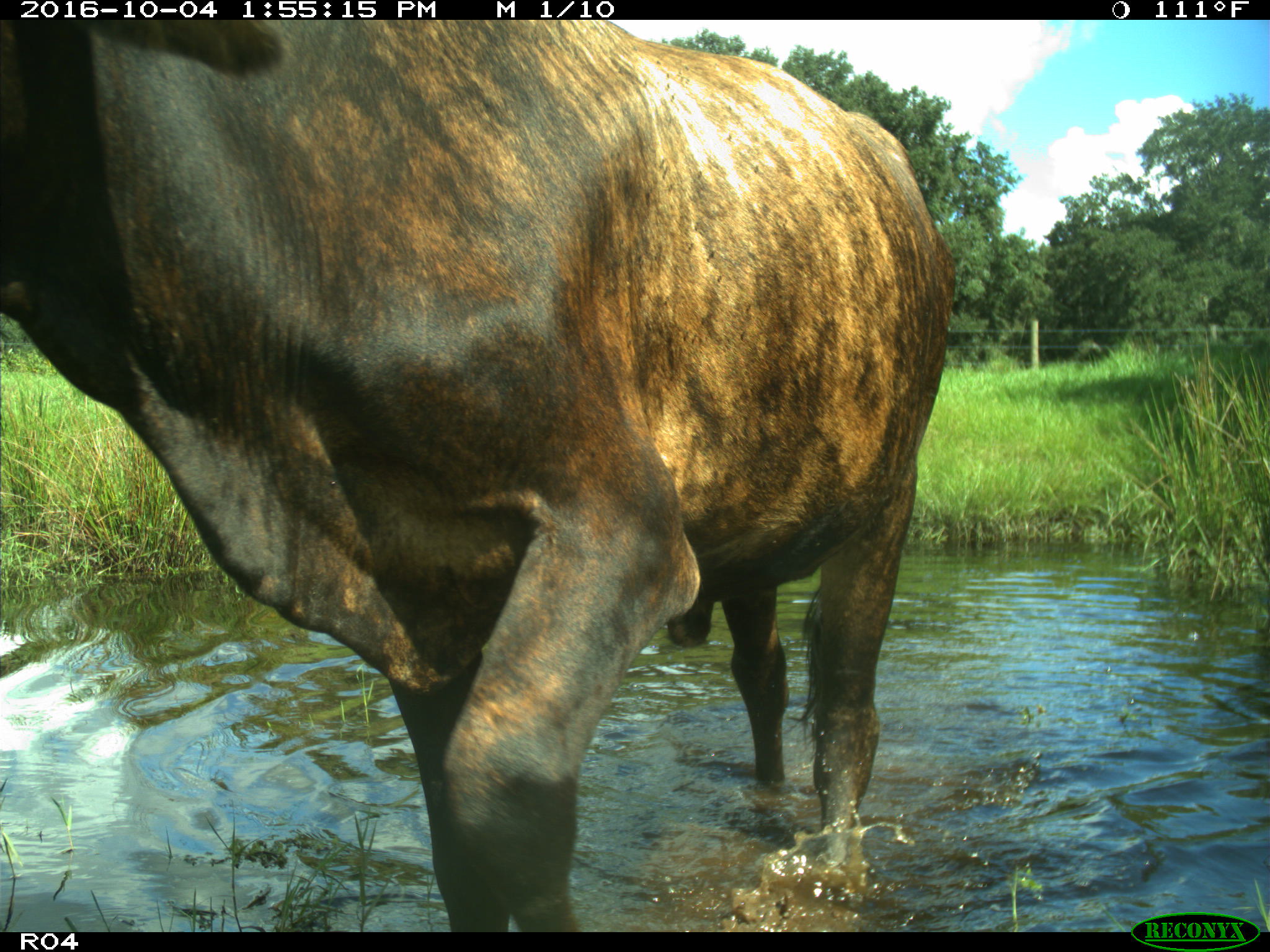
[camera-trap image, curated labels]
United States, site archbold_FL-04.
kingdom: Animalia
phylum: Chordata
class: Mammalia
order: Artiodactyla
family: Bovidae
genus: Bos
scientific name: Bos taurus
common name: domestic cow